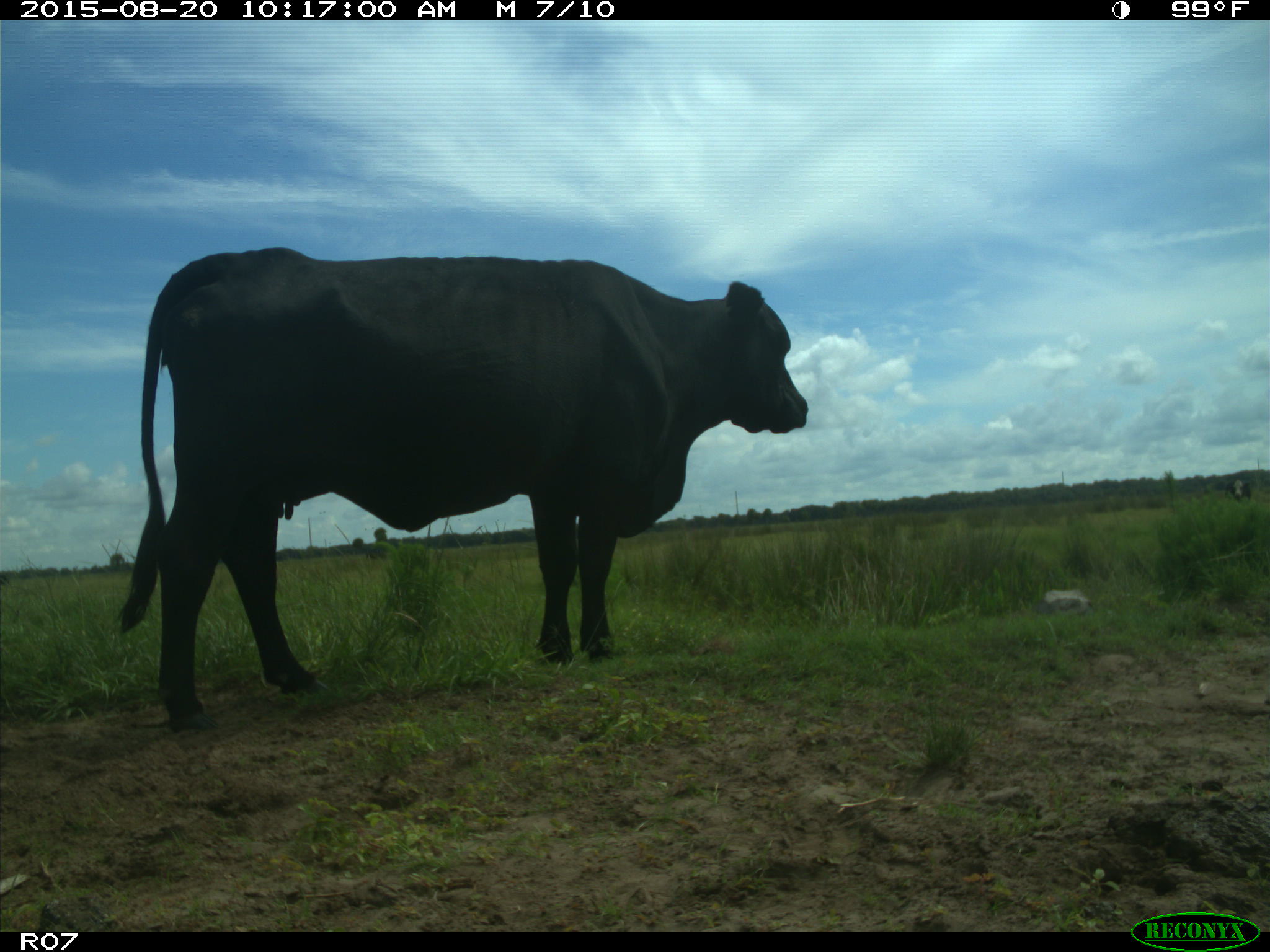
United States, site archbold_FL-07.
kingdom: Animalia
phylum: Chordata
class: Mammalia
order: Artiodactyla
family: Bovidae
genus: Bos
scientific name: Bos taurus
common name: domestic cow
Bos taurus (domestic cow).